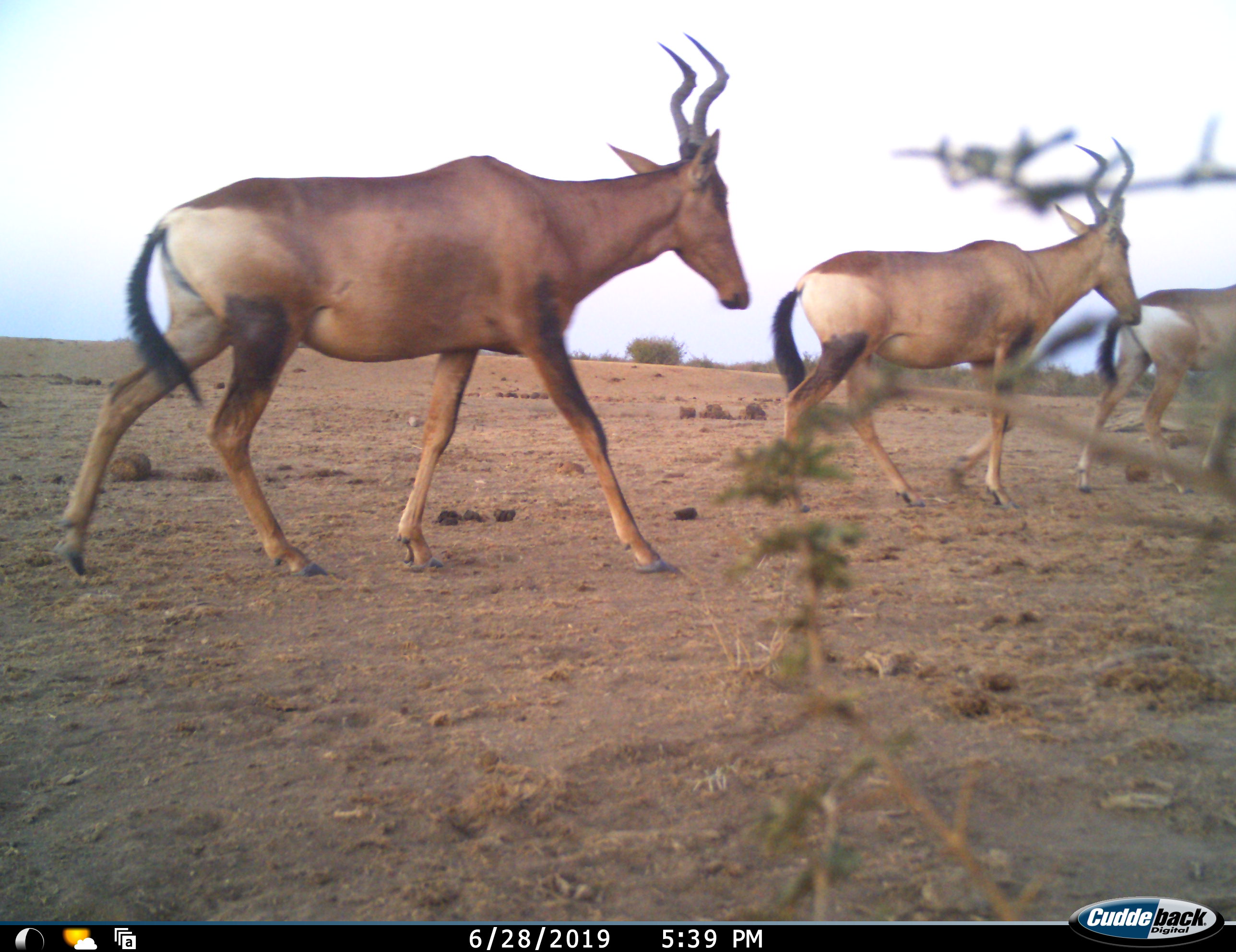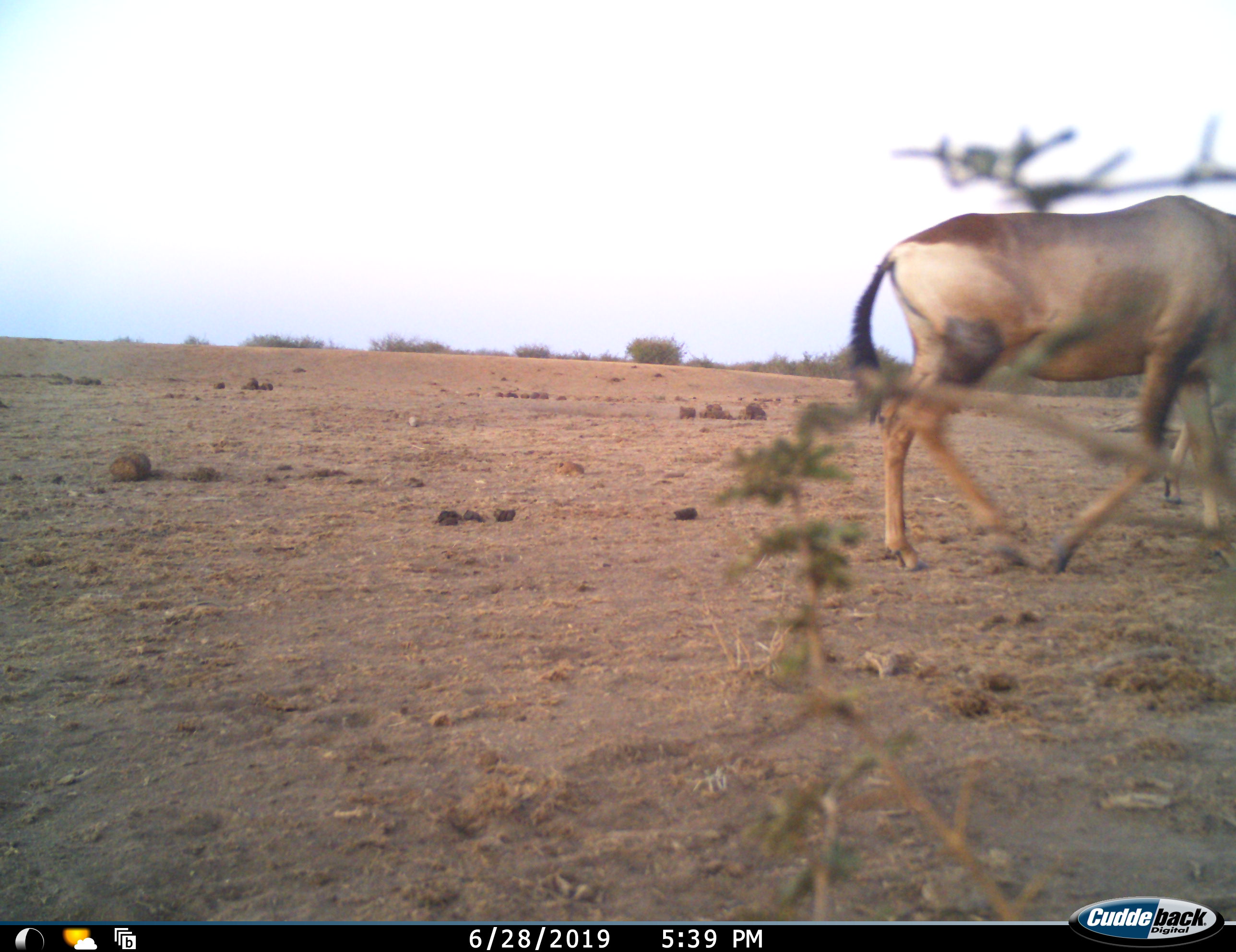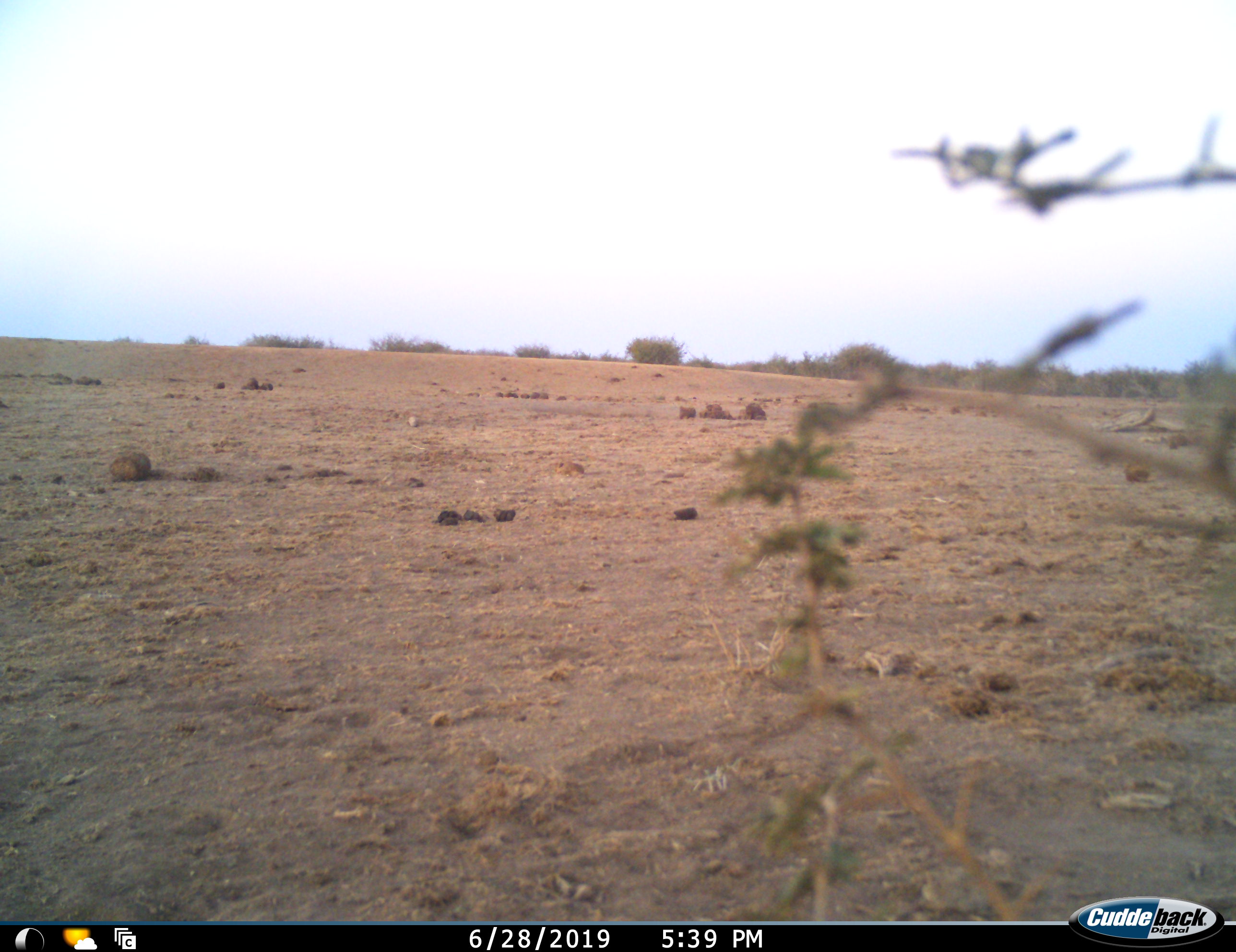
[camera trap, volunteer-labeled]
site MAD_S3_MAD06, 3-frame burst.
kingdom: Animalia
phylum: Chordata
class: Mammalia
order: Artiodactyla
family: Bovidae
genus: Alcelaphus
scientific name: Alcelaphus buselaphus caama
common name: red hartebeest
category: hartebeestred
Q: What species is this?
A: Hartebeestred (red hartebeest) (Alcelaphus buselaphus caama).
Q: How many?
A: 3.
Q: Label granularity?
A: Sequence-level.